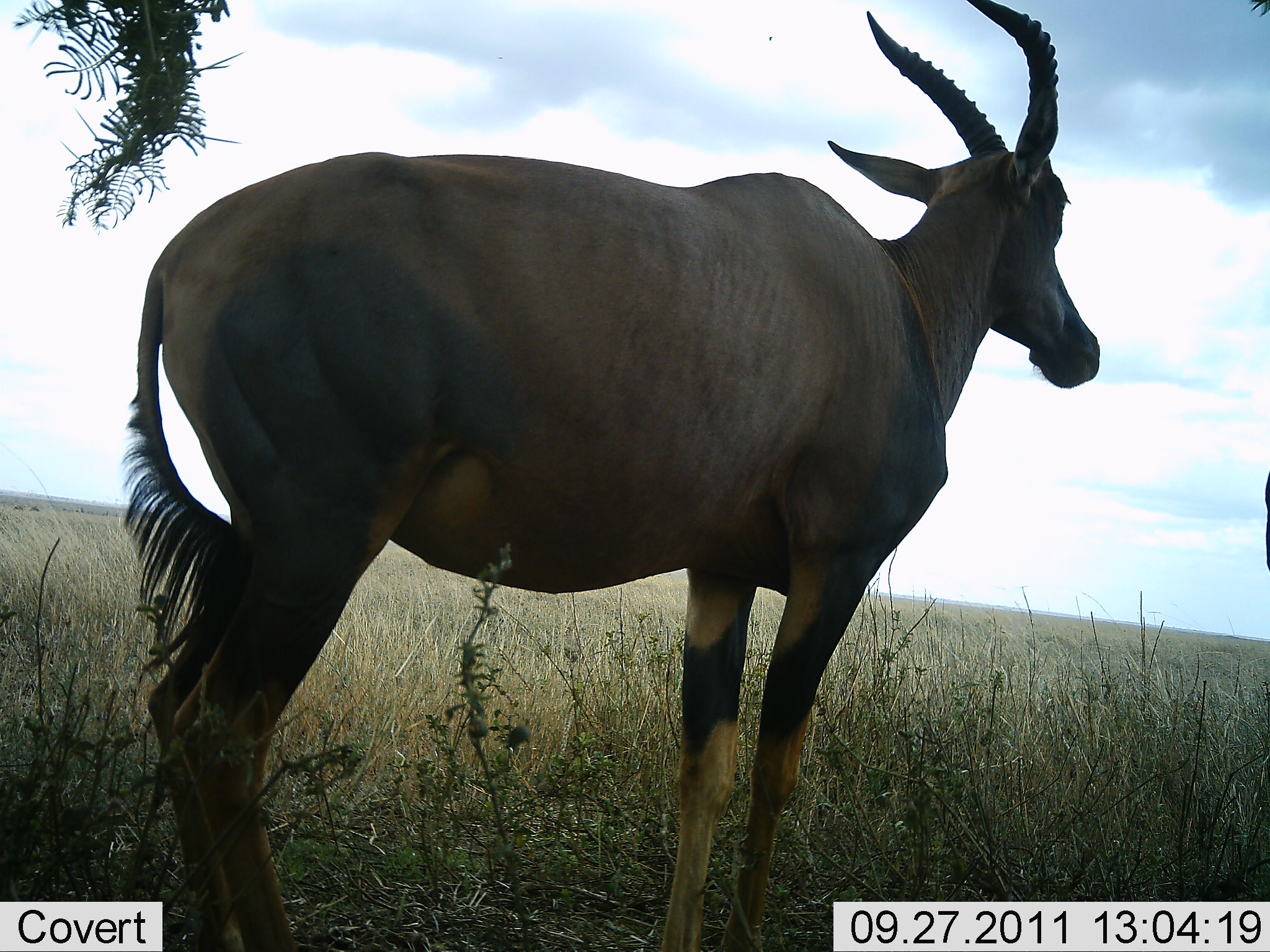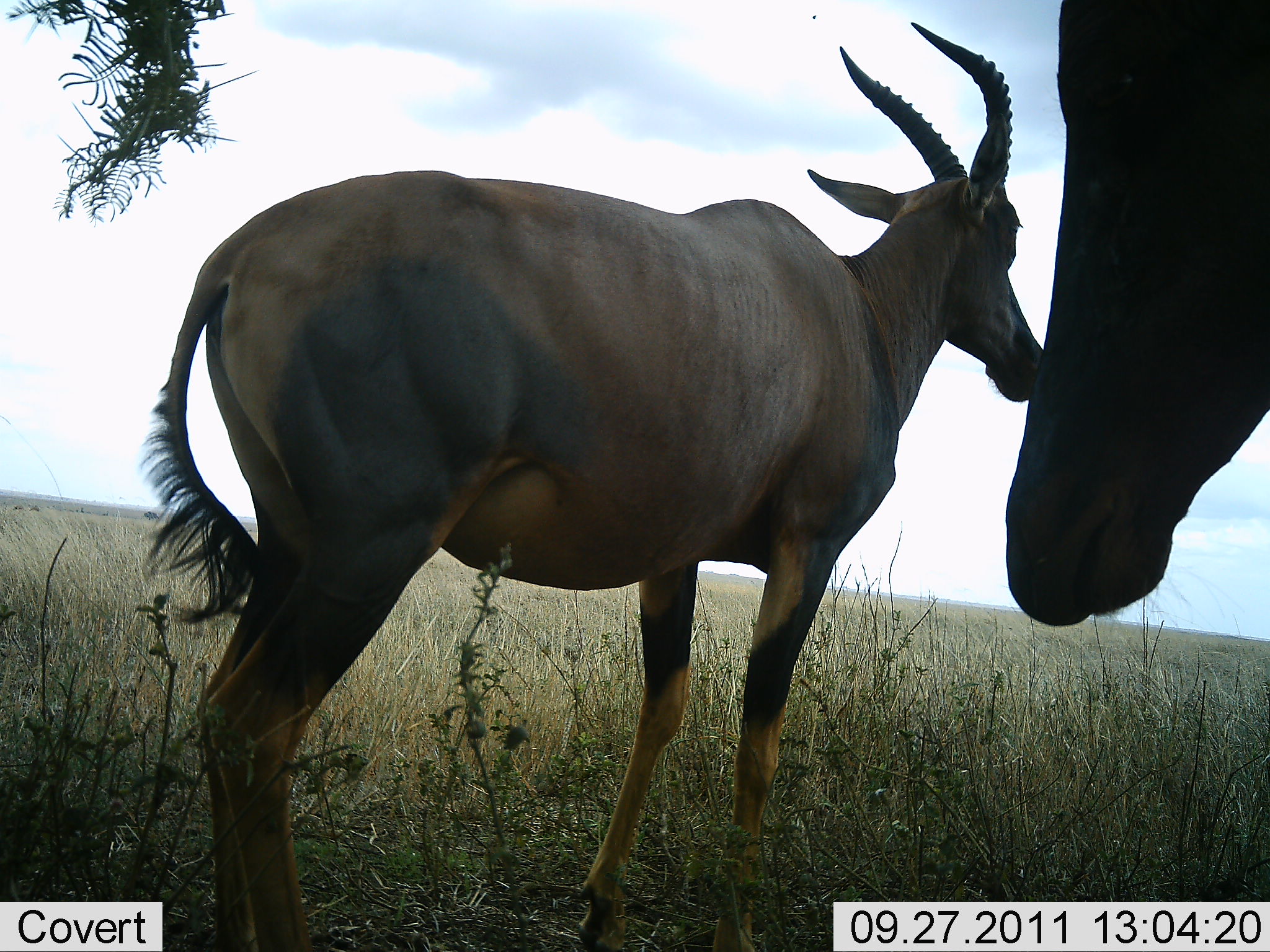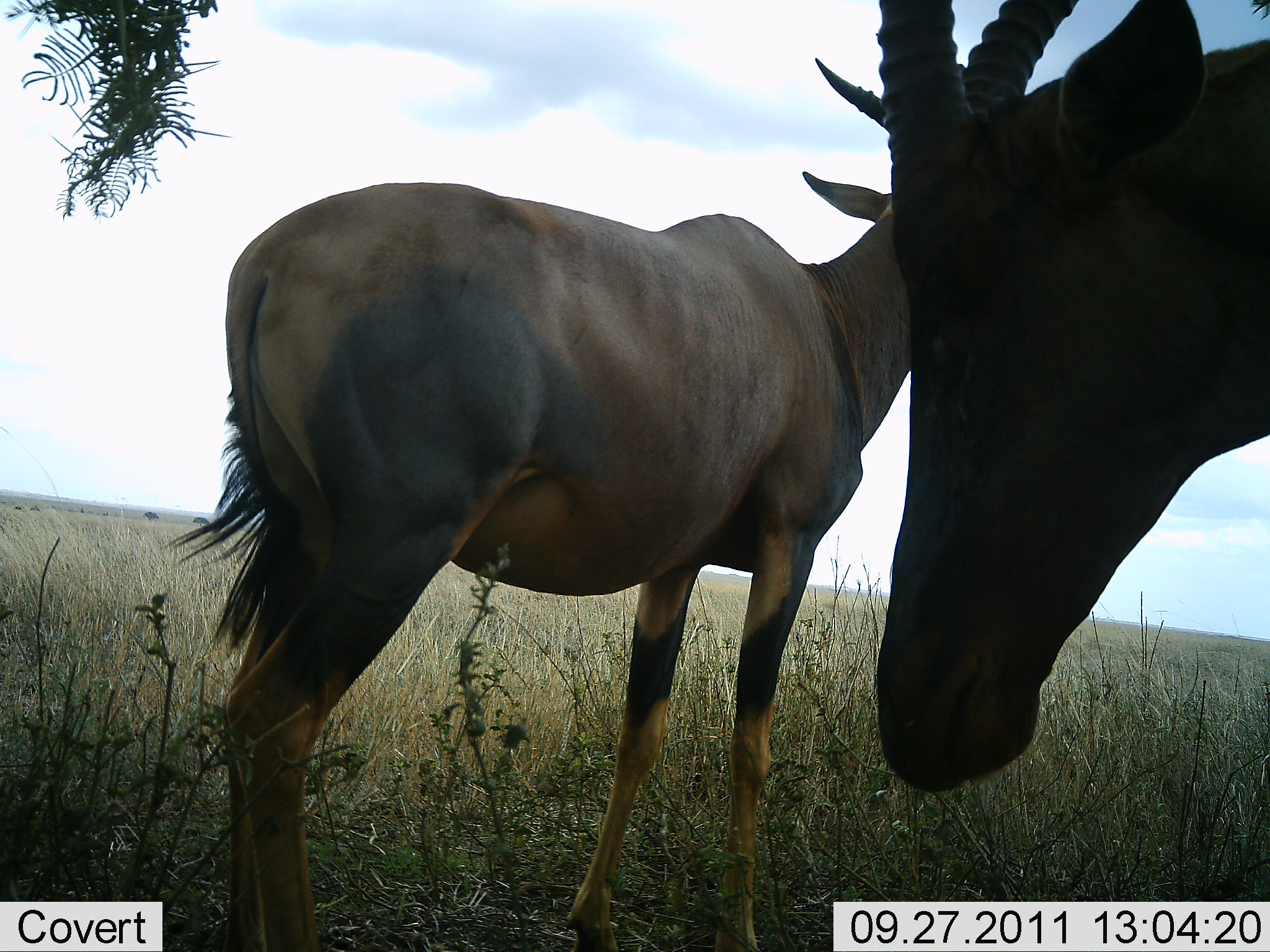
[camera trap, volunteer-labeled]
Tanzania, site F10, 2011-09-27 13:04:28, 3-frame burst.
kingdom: Animalia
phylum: Chordata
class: Mammalia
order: Artiodactyla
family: Bovidae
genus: Damaliscus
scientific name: Damaliscus lunatus jimela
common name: topi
Topi (Damaliscus lunatus jimela), count 2. Behavior (volunteer vote fractions): standing 86%, resting 7%, moving 7%, interacting 7%. Young present (vote fraction): 0%. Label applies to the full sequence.